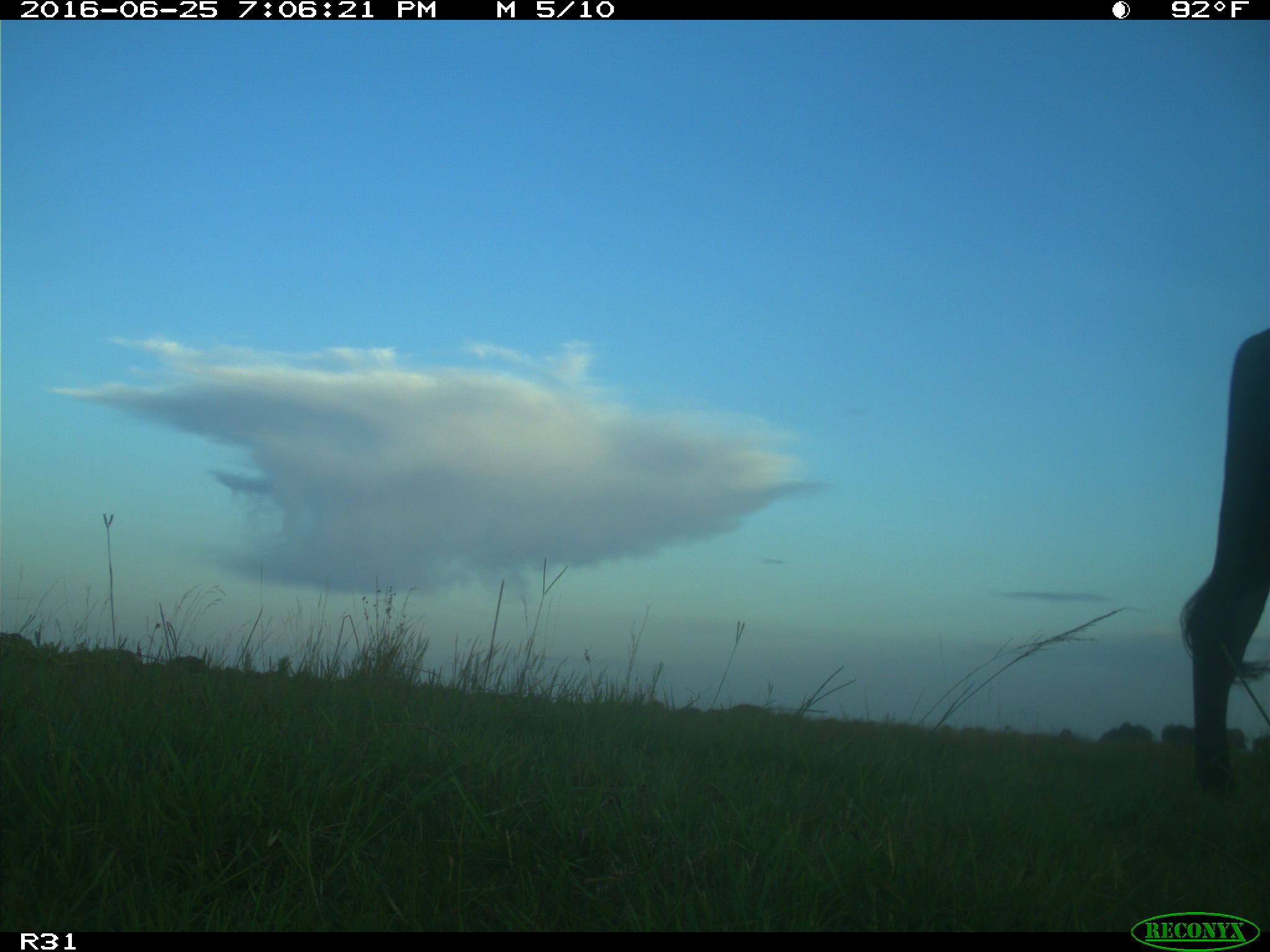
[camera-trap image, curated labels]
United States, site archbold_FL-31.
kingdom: Animalia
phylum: Chordata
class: Mammalia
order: Artiodactyla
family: Bovidae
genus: Bos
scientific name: Bos taurus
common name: domestic cow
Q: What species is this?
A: Bos taurus (domestic cow).